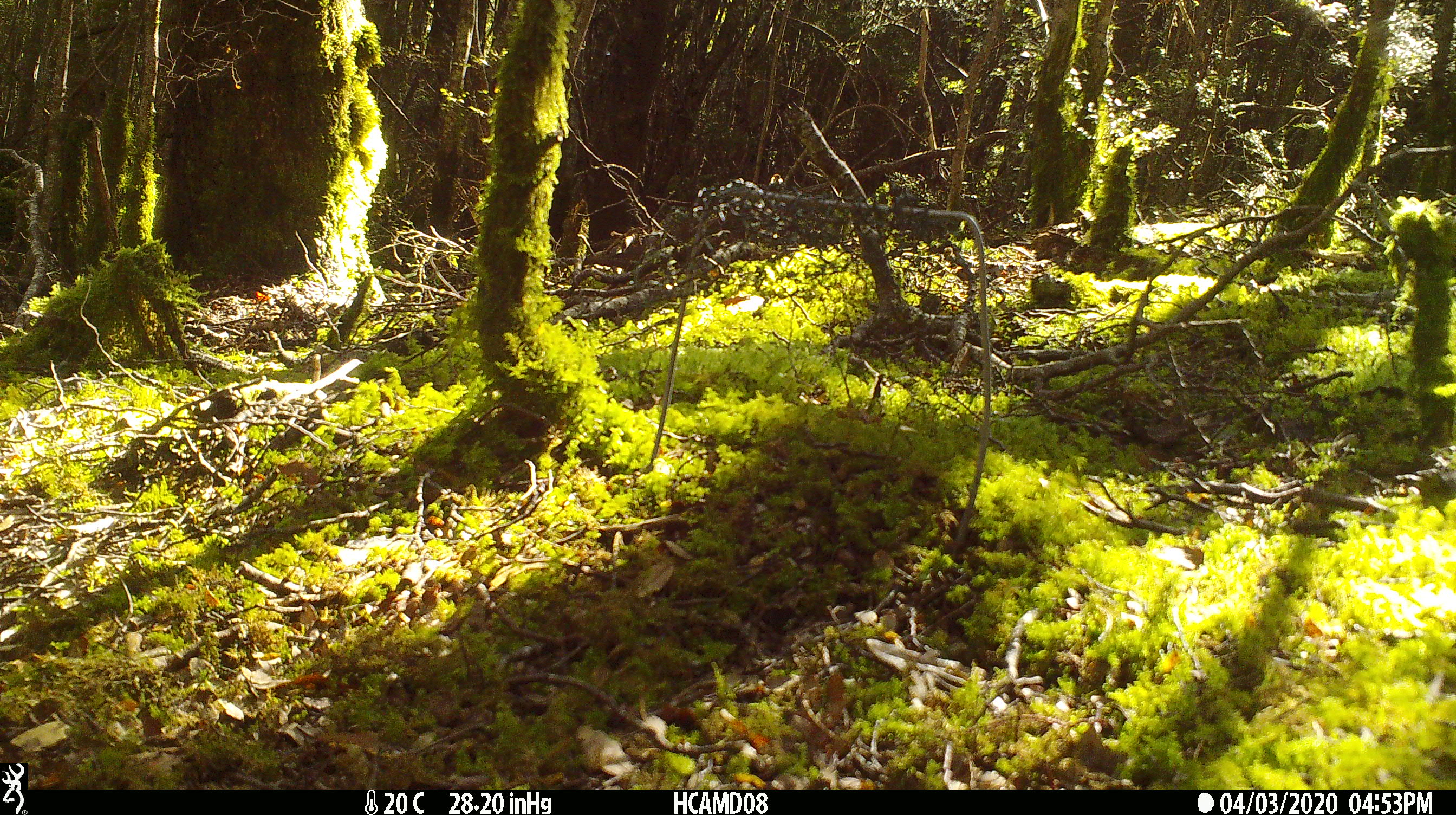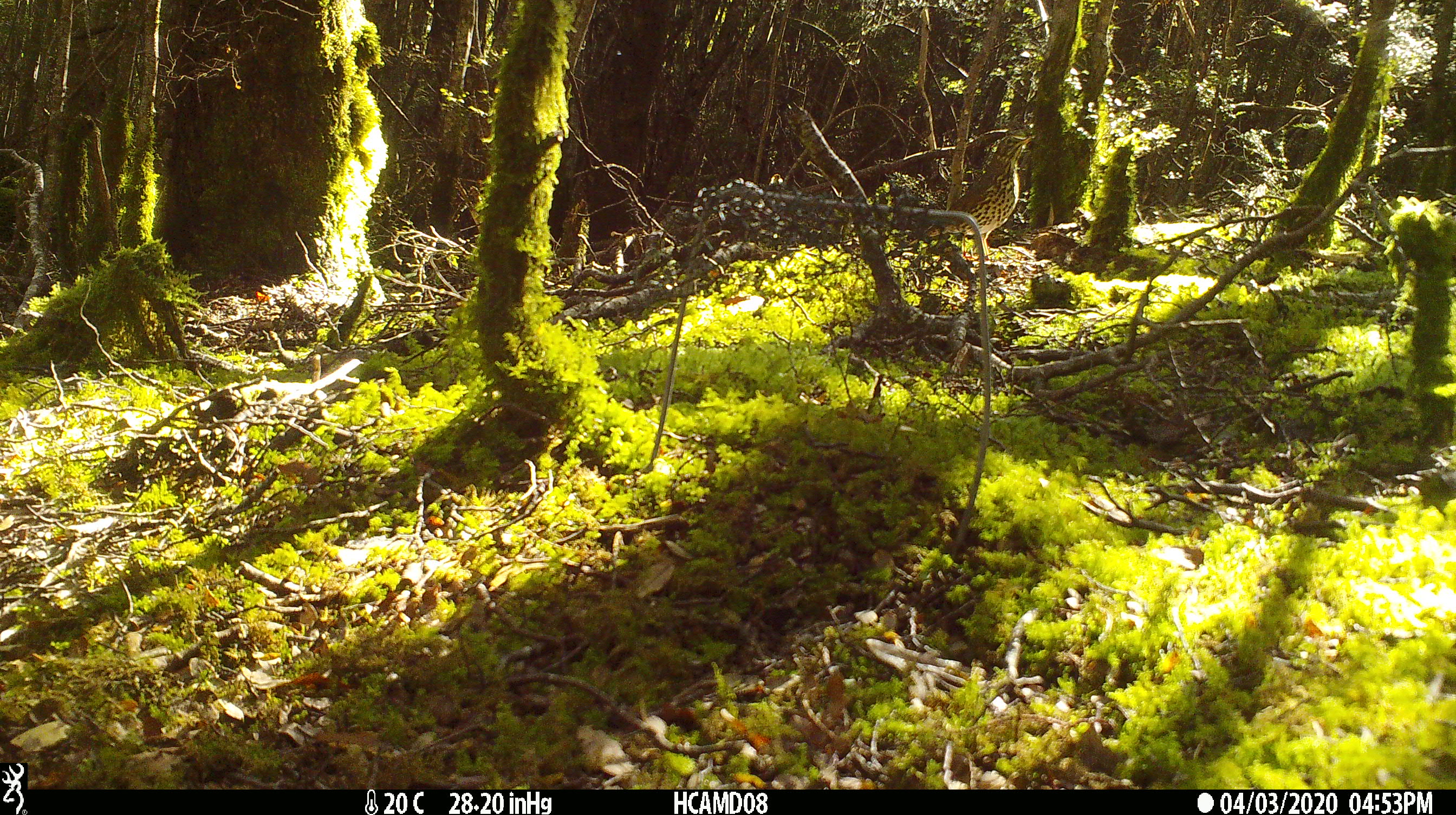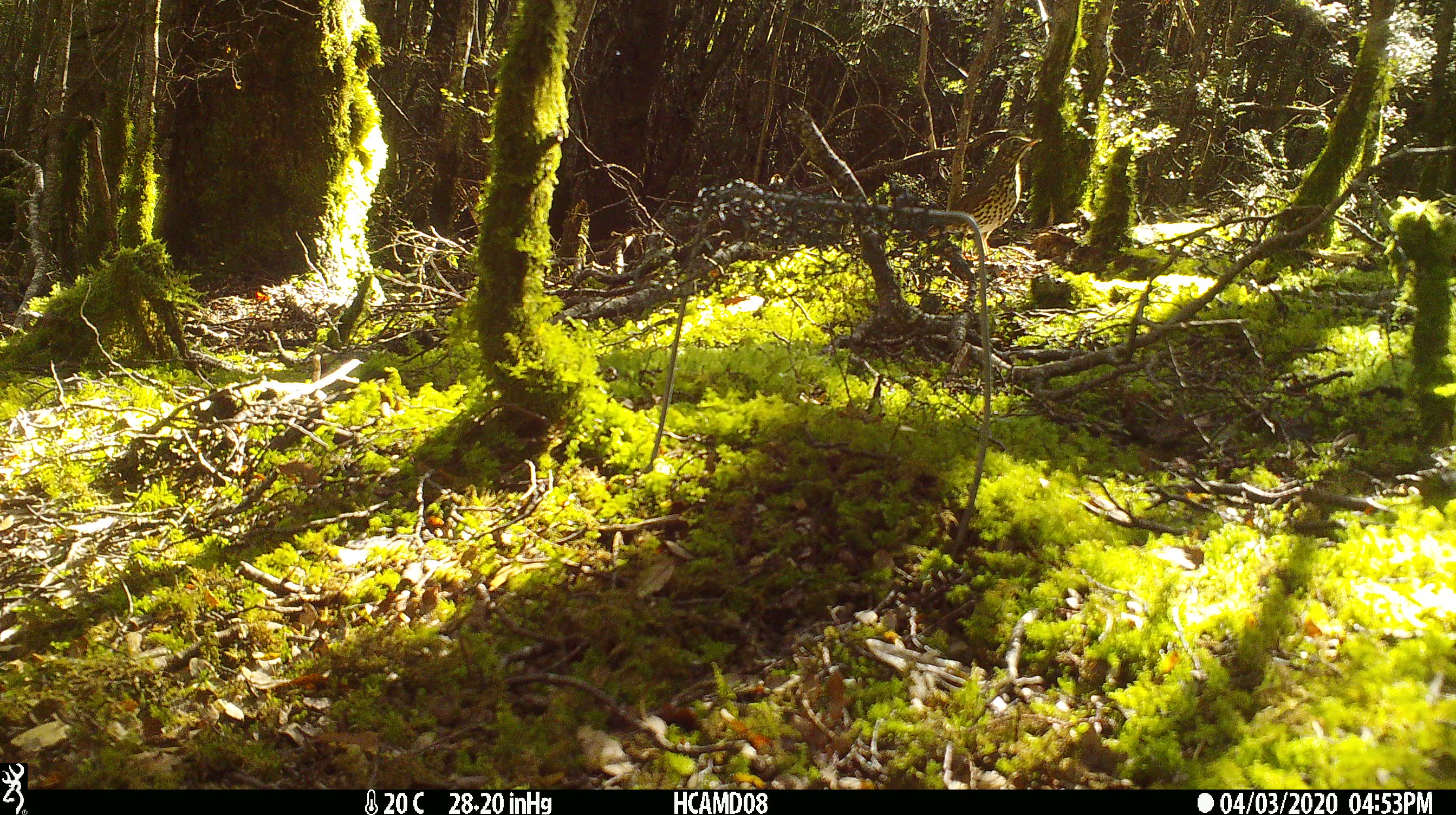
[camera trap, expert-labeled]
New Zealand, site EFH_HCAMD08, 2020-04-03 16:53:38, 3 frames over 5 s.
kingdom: Animalia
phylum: Chordata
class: Aves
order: Passeriformes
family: Turdidae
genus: Turdus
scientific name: Turdus philomelos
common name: song thrush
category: thrush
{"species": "thrush (song thrush) (Turdus philomelos)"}